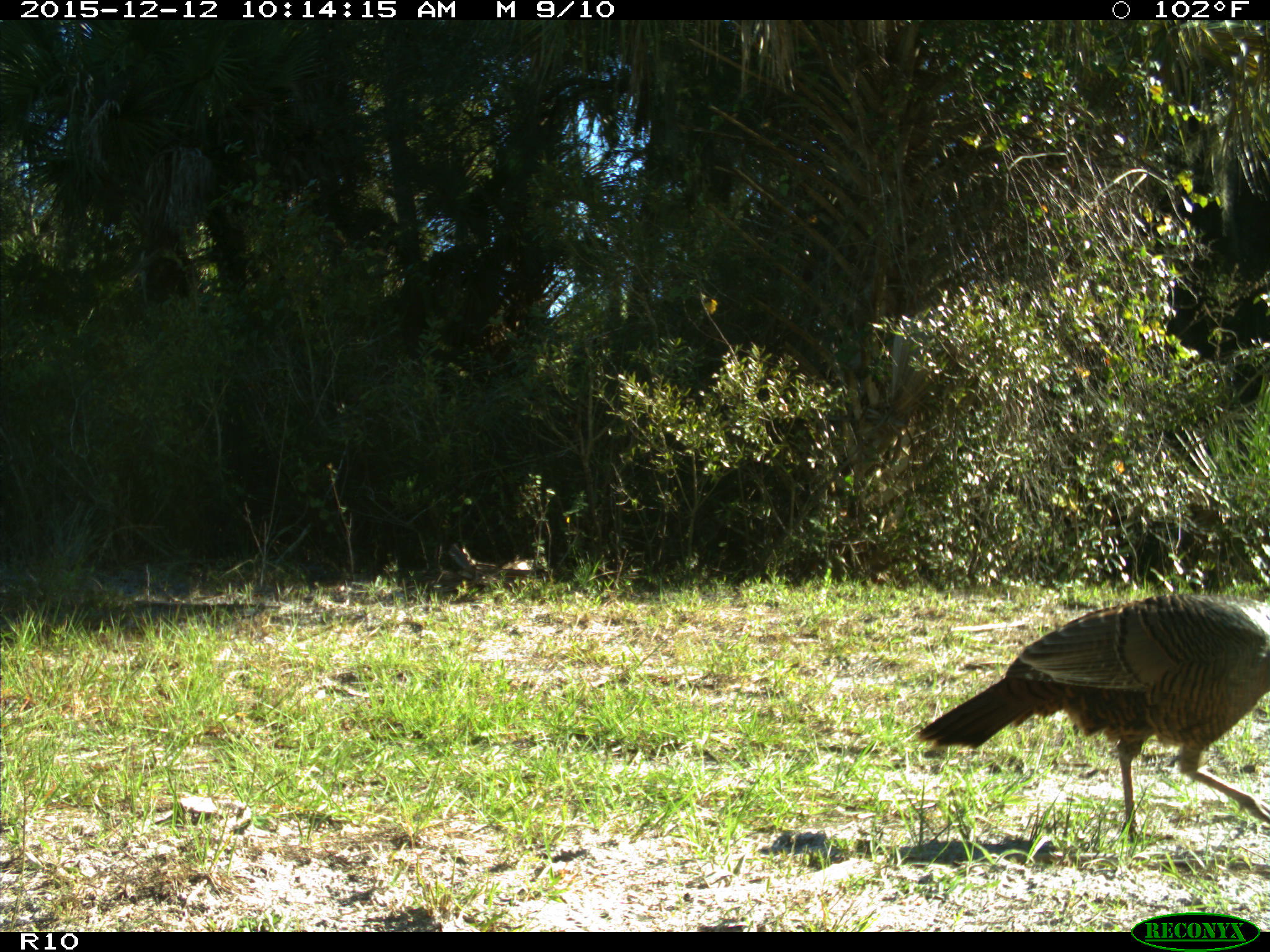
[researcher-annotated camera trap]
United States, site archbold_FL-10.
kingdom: Animalia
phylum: Chordata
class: Aves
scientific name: Aves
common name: birds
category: unidentified bird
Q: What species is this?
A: Unidentified bird (birds) (Aves).